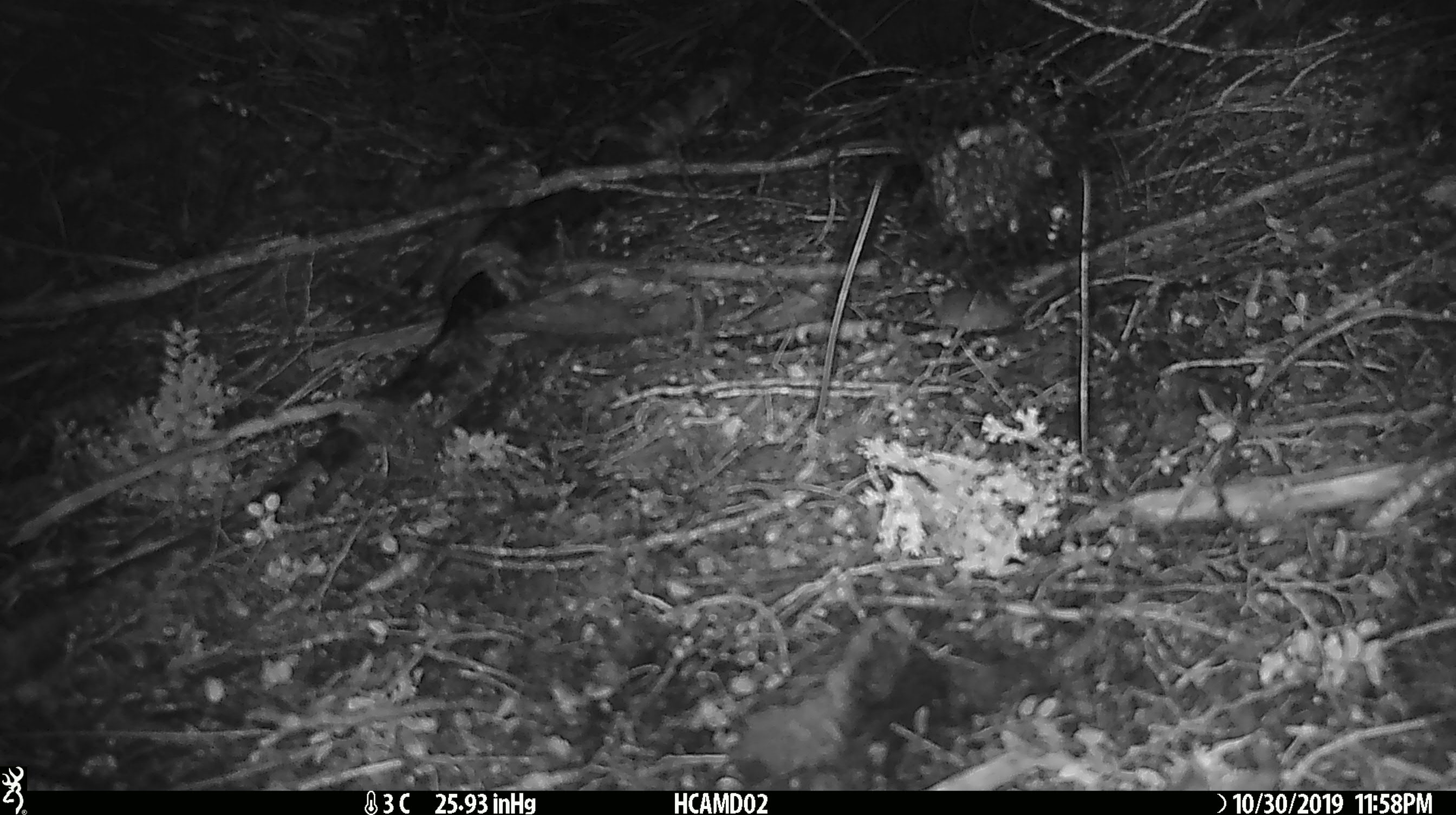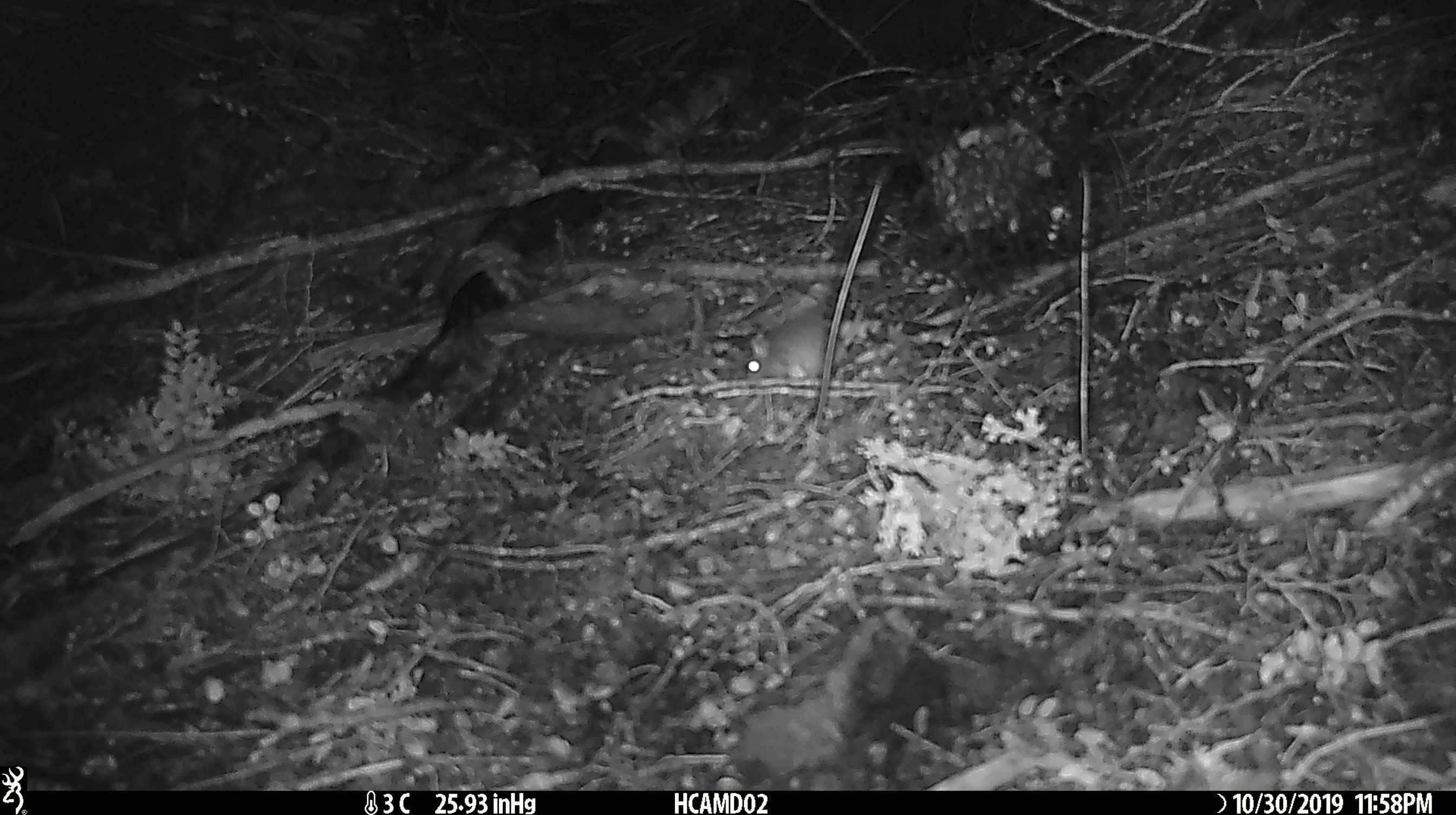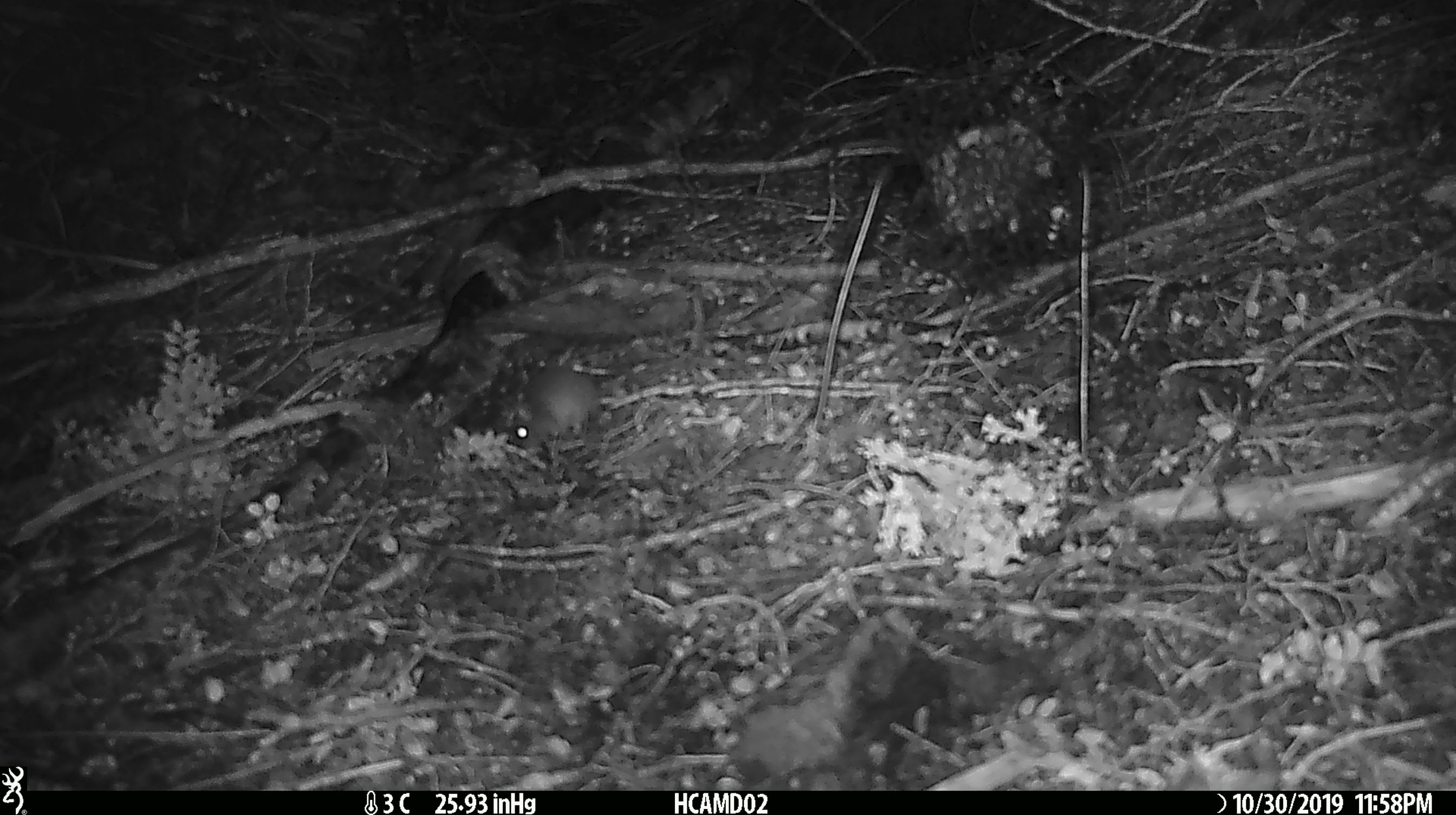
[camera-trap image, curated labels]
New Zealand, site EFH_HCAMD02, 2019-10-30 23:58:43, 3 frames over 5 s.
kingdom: Animalia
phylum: Chordata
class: Mammalia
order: Rodentia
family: Muridae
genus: Mus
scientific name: Mus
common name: mouse